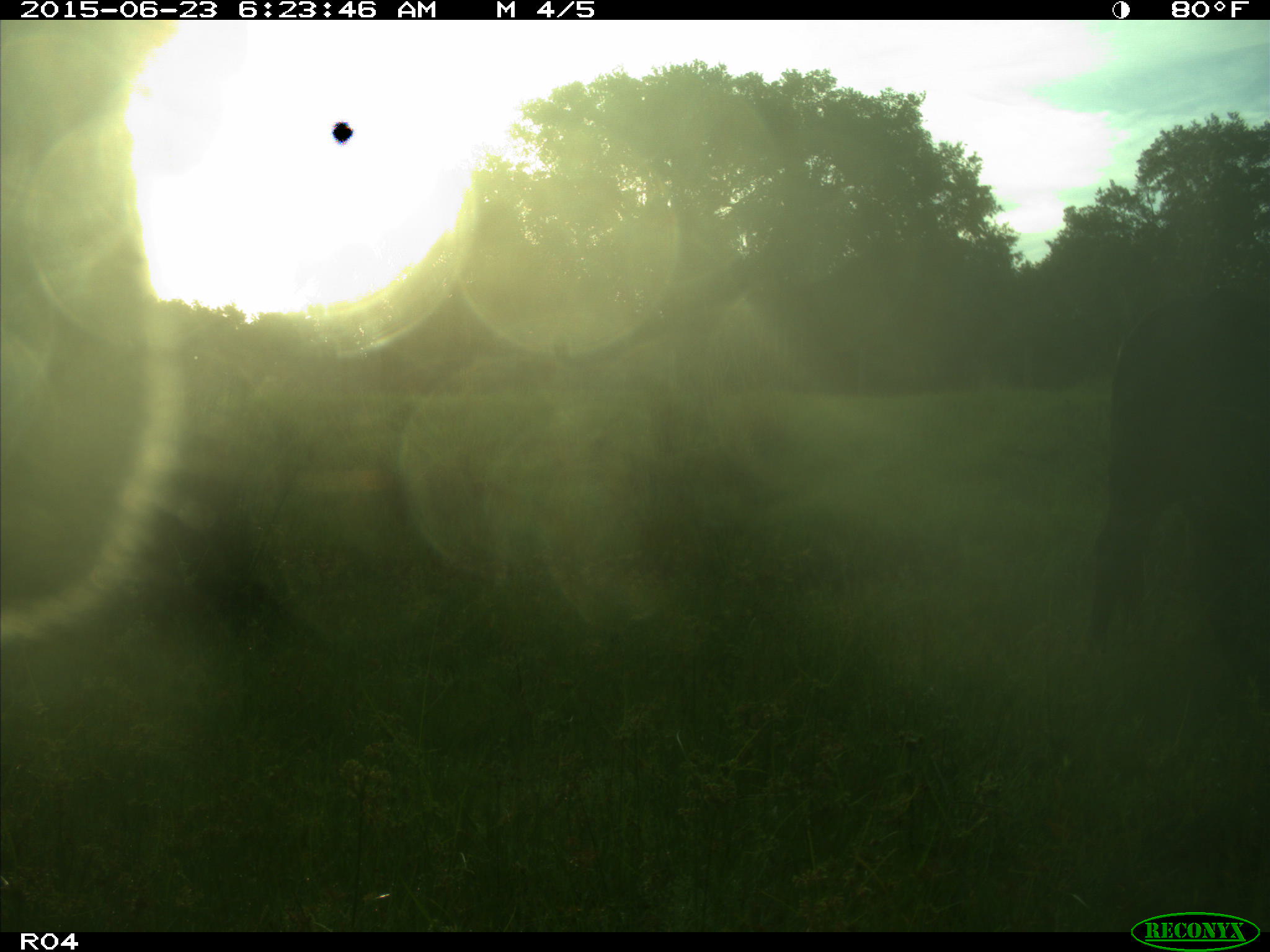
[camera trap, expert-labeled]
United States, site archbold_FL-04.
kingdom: Animalia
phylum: Chordata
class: Mammalia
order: Artiodactyla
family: Bovidae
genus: Bos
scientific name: Bos taurus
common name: domestic cow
Bos taurus (domestic cow).